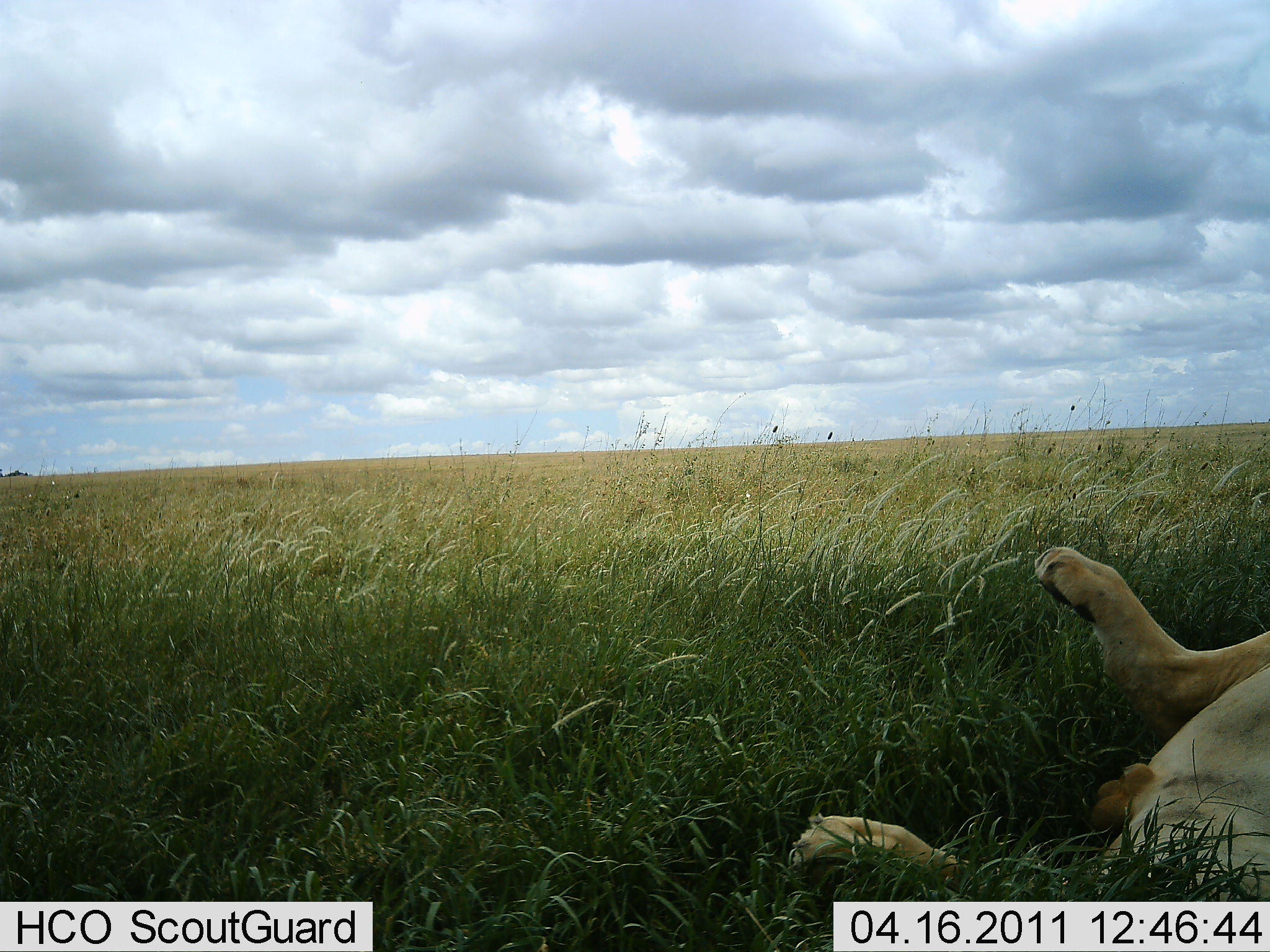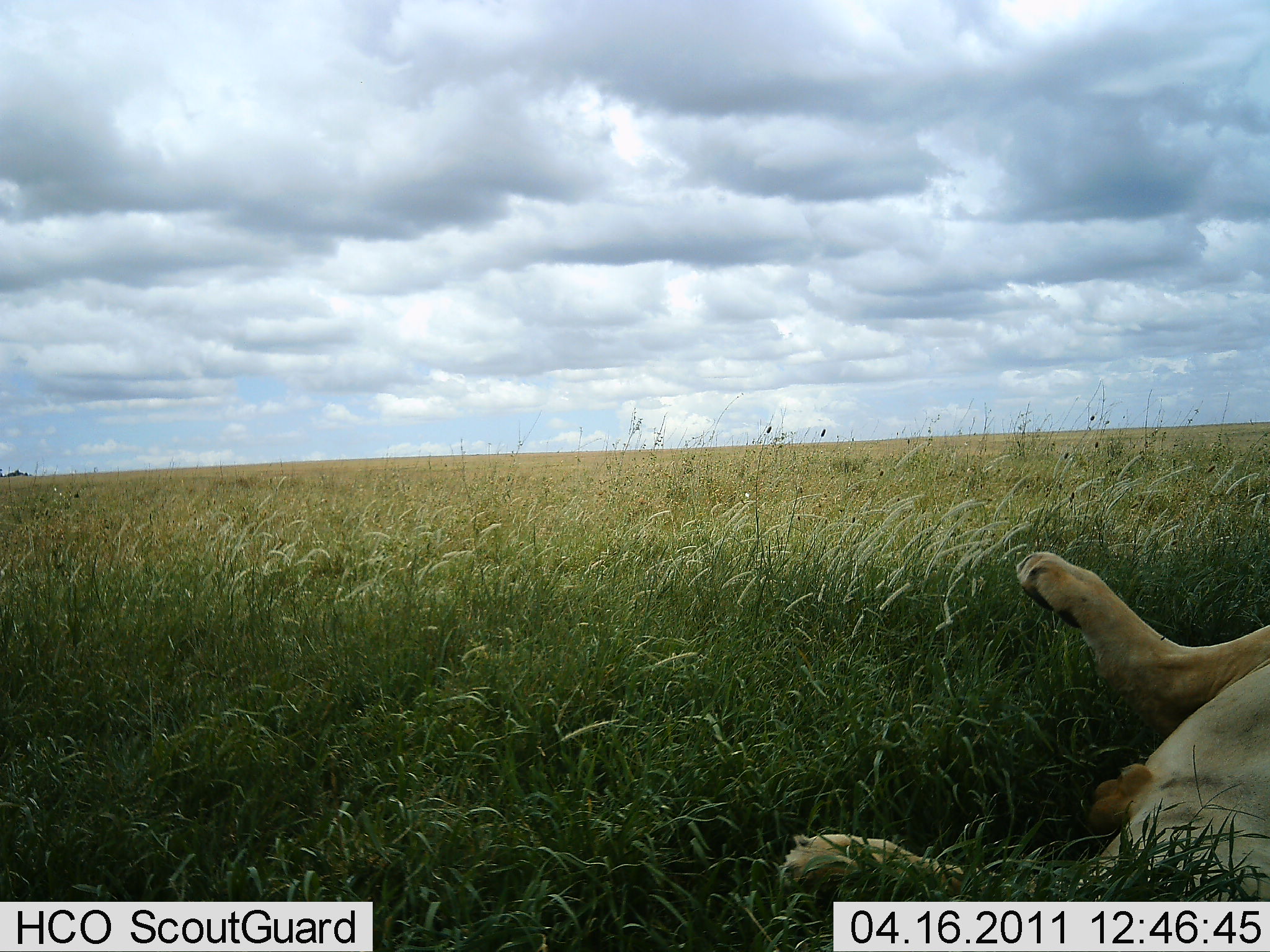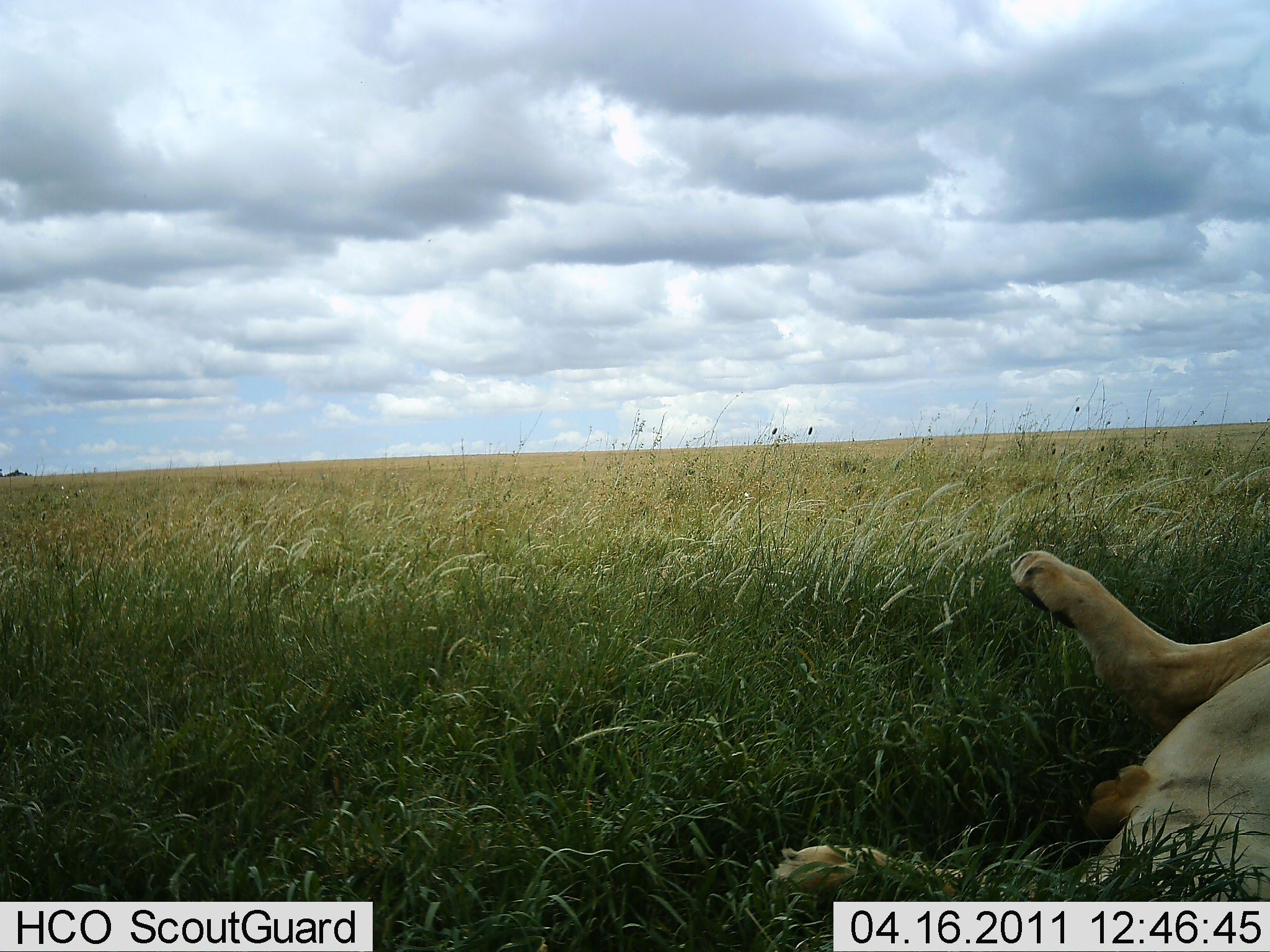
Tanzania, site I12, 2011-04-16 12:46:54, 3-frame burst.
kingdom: Animalia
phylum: Chordata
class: Mammalia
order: Carnivora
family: Felidae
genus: Panthera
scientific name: Panthera leo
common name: lion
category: lionmale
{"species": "lionmale (lion) (Panthera leo)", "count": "1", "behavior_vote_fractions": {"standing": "0%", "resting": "100%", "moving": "0%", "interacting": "0%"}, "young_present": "0%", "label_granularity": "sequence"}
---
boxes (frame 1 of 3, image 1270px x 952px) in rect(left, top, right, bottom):
animal: rect(790, 546, 1269, 901)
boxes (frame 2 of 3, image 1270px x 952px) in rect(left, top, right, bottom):
animal: rect(780, 551, 1270, 903)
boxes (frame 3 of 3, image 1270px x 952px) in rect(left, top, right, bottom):
animal: rect(765, 551, 1270, 903)